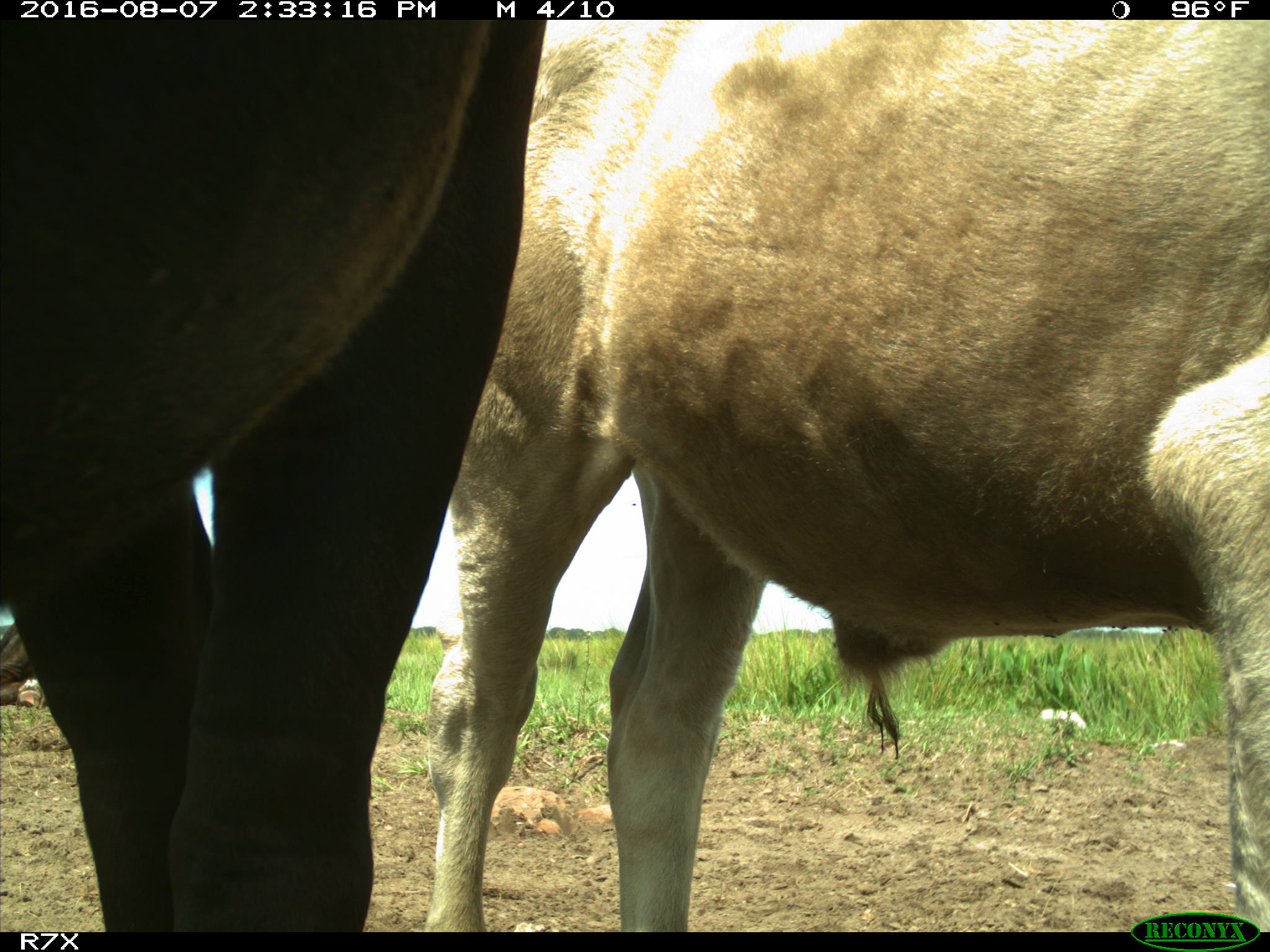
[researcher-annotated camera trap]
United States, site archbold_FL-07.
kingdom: Animalia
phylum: Chordata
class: Mammalia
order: Artiodactyla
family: Bovidae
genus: Bos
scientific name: Bos taurus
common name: domestic cow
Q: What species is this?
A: Bos taurus (domestic cow).